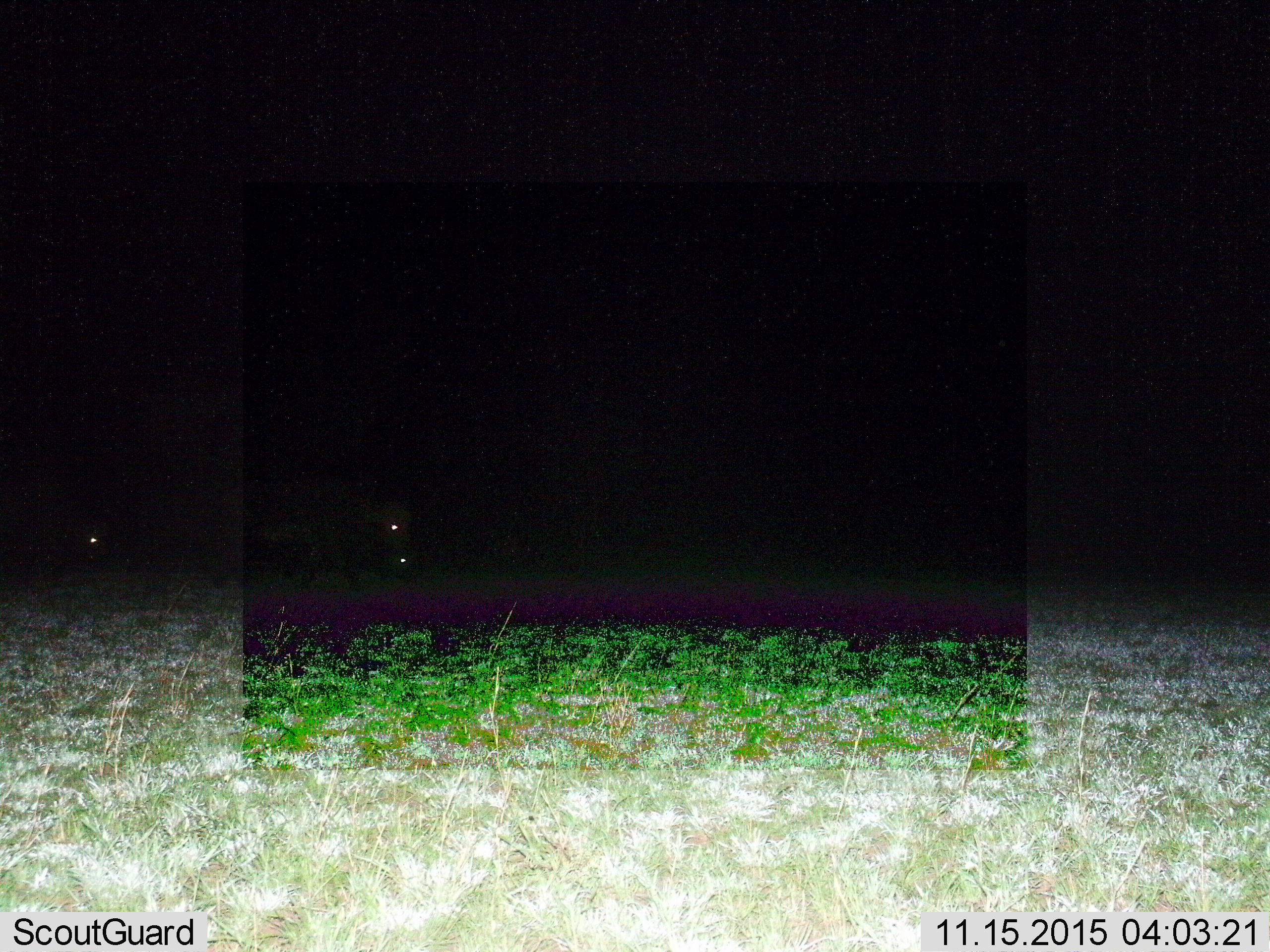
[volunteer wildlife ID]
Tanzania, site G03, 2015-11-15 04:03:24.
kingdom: Animalia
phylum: Chordata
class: Mammalia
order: Artiodactyla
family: Bovidae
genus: Syncerus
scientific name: Syncerus caffer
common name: cape buffalo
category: buffalo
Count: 3.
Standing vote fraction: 57%.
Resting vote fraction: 0%.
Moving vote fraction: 71%.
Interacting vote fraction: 0%.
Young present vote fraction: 14%.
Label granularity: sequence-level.